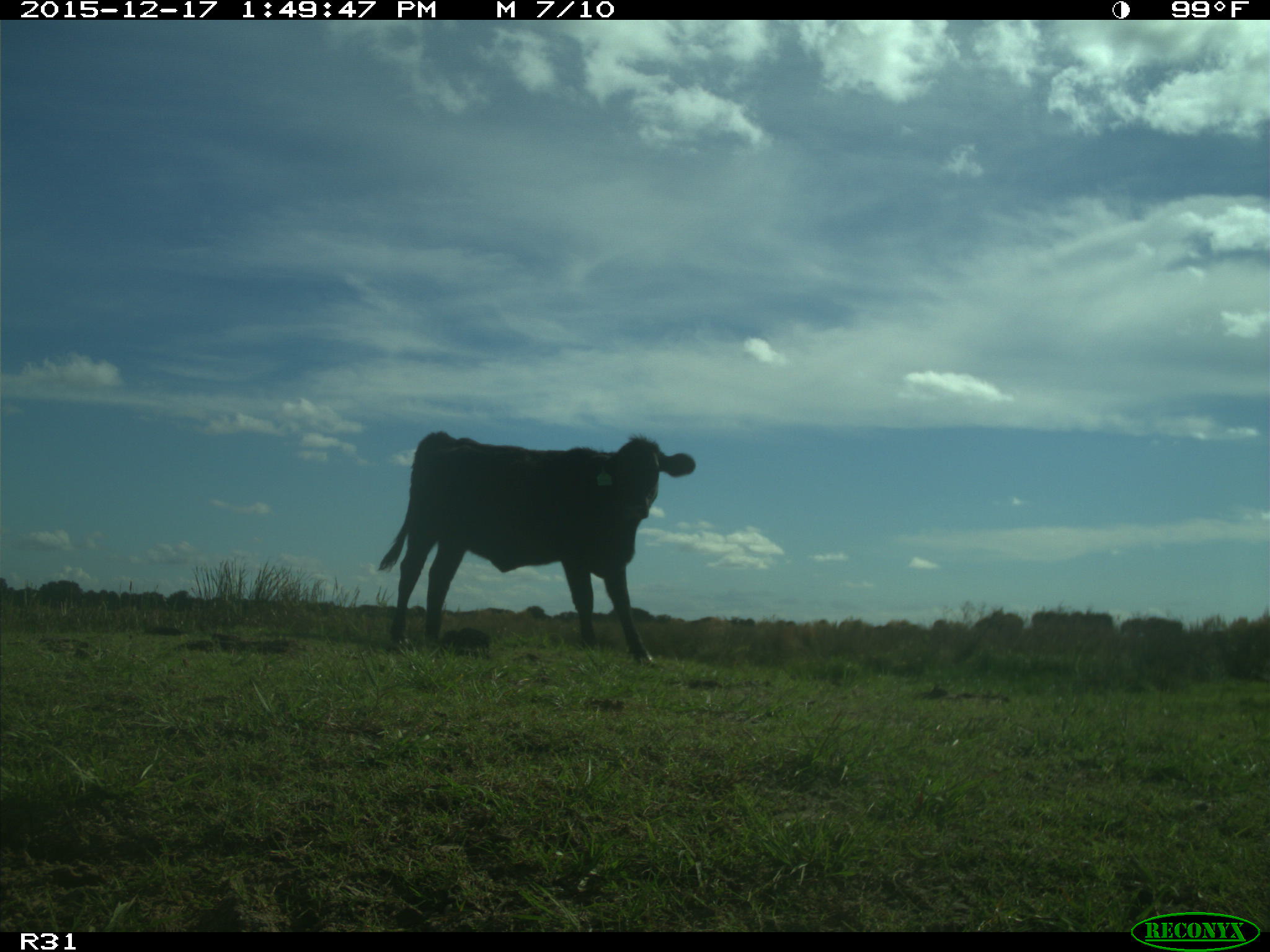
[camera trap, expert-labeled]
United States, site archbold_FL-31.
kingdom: Animalia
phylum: Chordata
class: Mammalia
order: Artiodactyla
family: Bovidae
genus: Bos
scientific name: Bos taurus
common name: domestic cow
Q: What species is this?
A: Bos taurus (domestic cow).